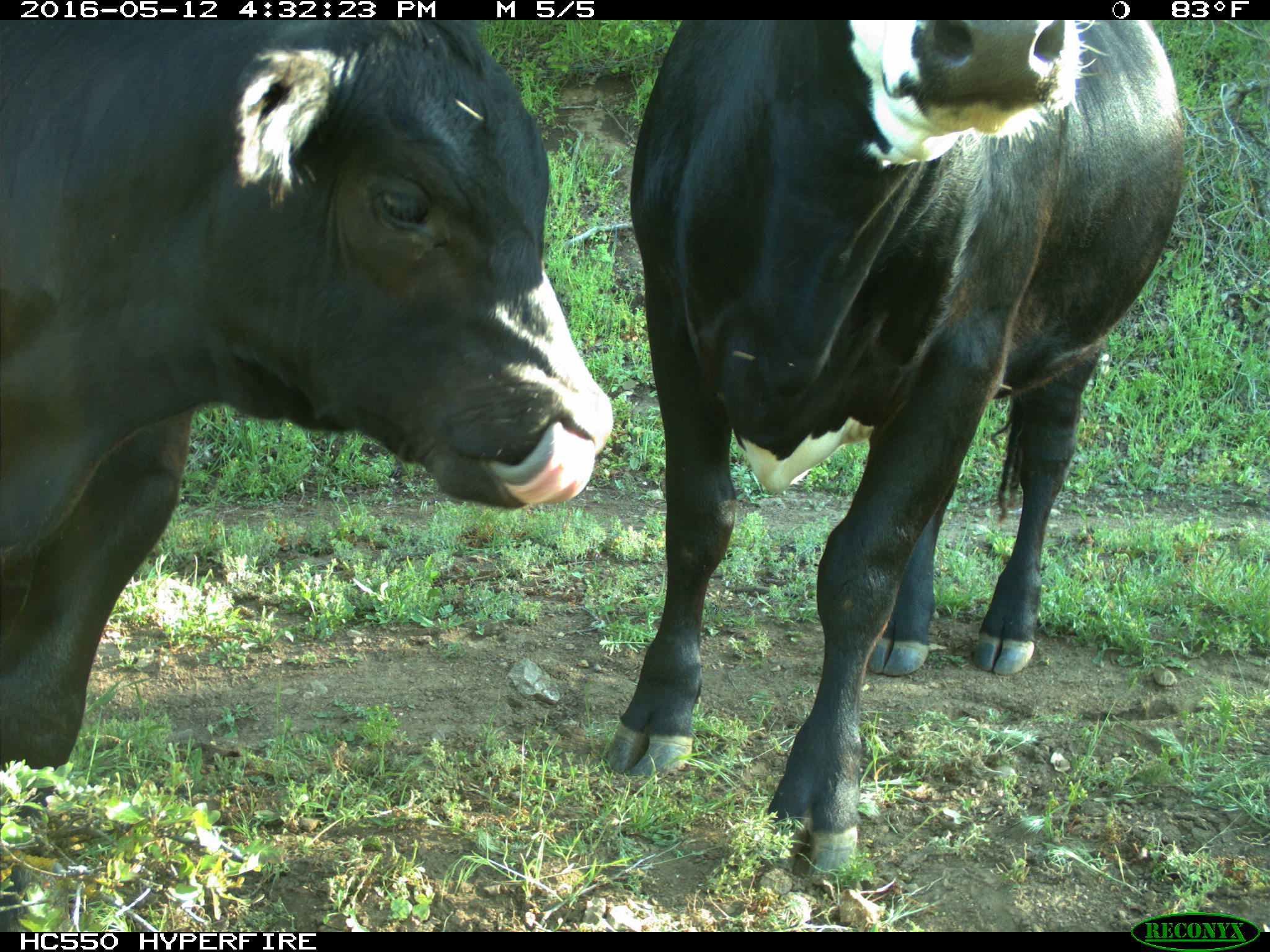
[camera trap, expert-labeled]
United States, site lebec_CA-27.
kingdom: Animalia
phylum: Chordata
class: Mammalia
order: Artiodactyla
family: Bovidae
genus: Bos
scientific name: Bos taurus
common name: domestic cow